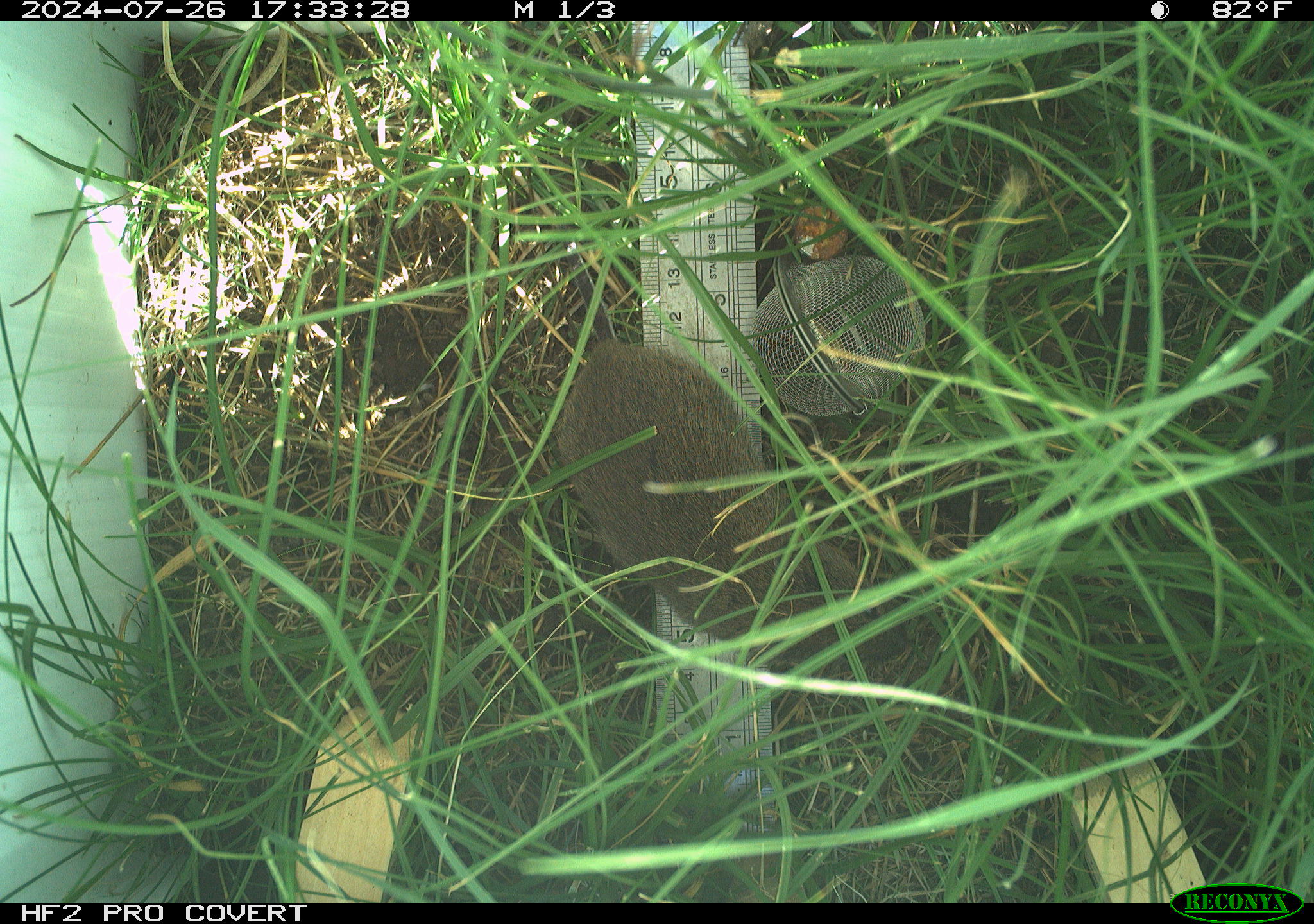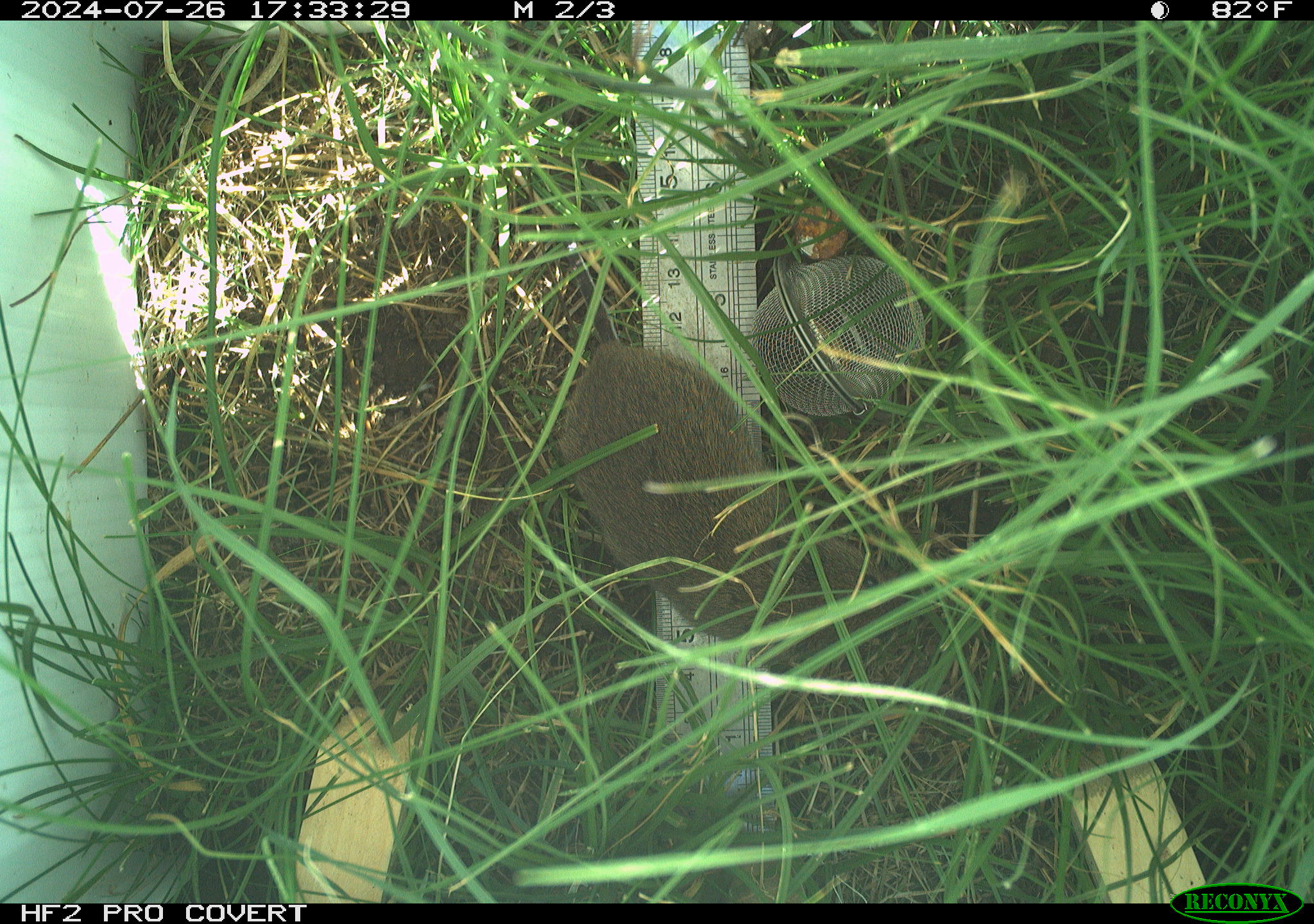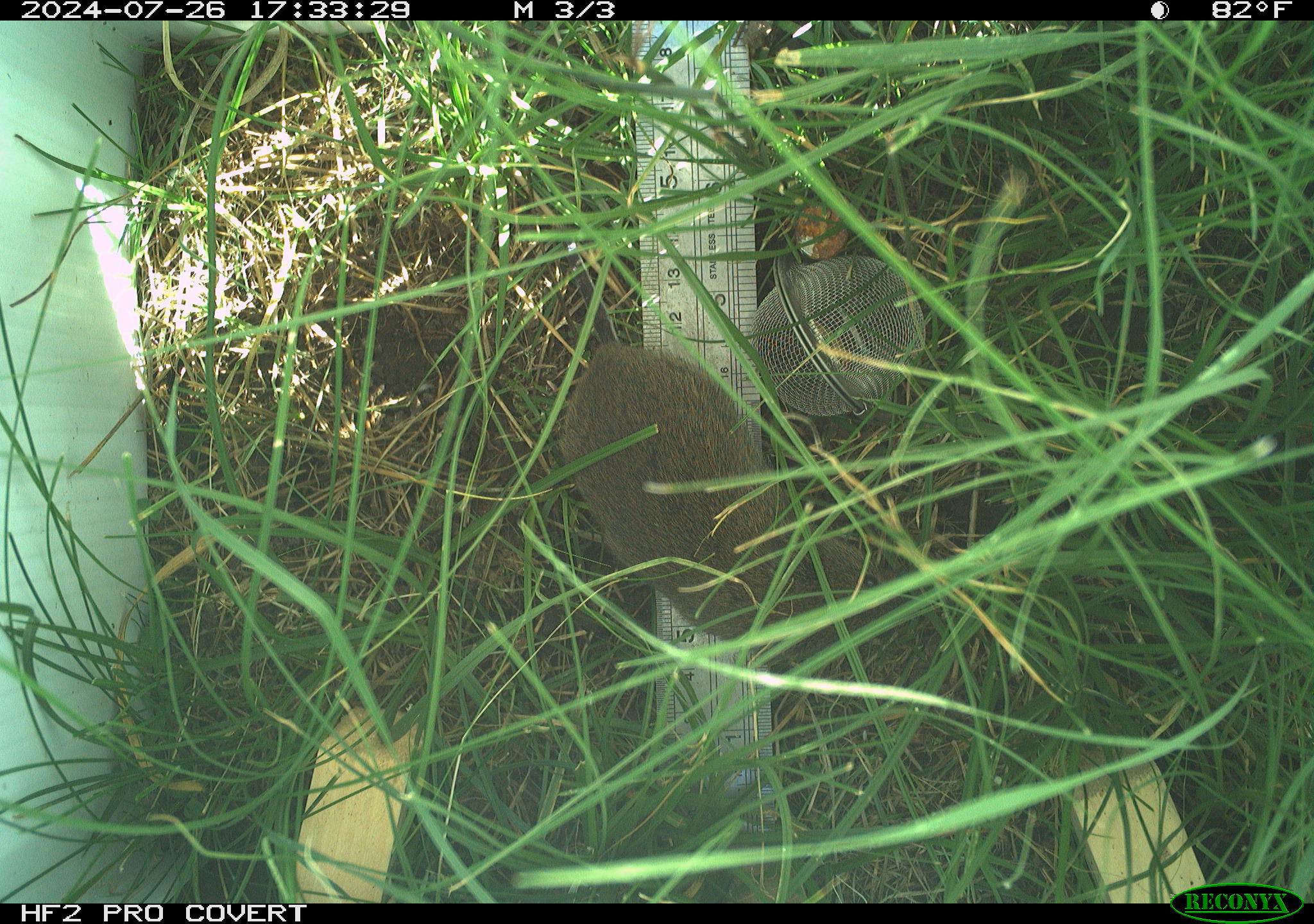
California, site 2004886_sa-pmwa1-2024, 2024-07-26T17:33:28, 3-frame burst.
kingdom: Animalia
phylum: Chordata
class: Mammalia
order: Rodentia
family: Cricetidae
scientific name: Arvicolinae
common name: voles, lemmings, and muskrats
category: arvicolinae subfamily